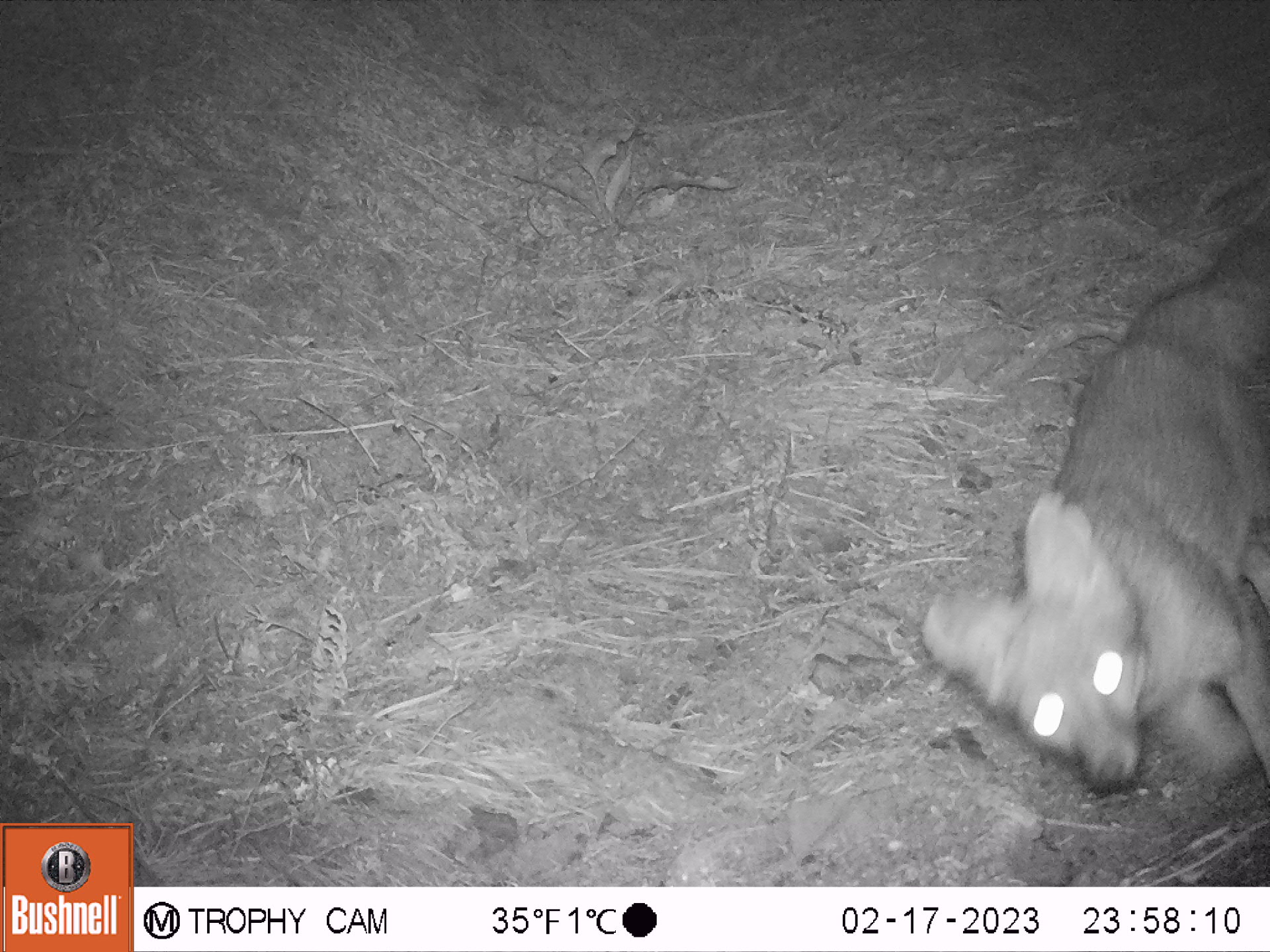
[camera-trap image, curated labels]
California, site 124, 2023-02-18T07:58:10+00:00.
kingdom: Animalia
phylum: Chordata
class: Mammalia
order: Carnivora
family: Canidae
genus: Urocyon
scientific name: Urocyon cinereoargenteus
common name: gray fox